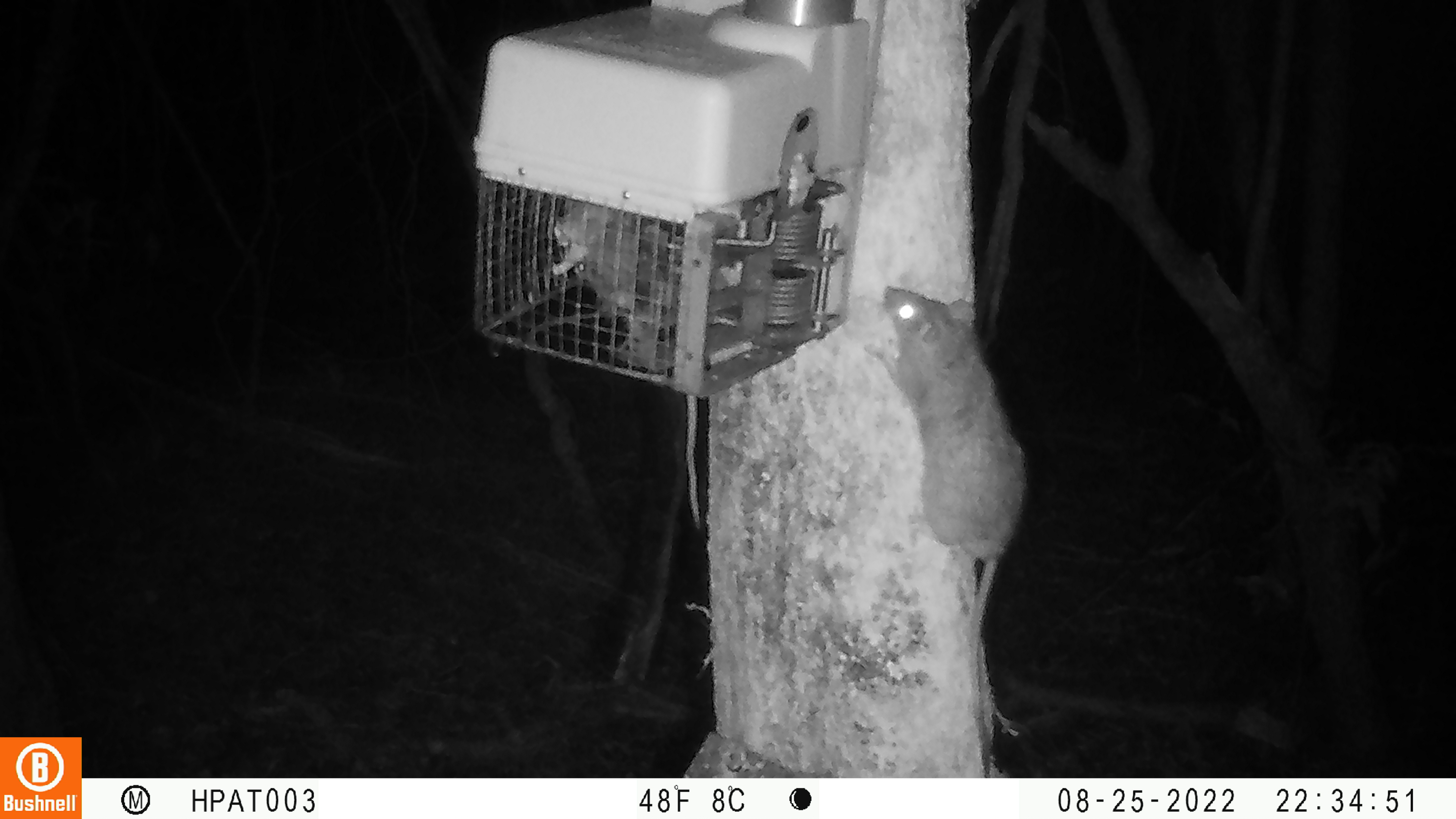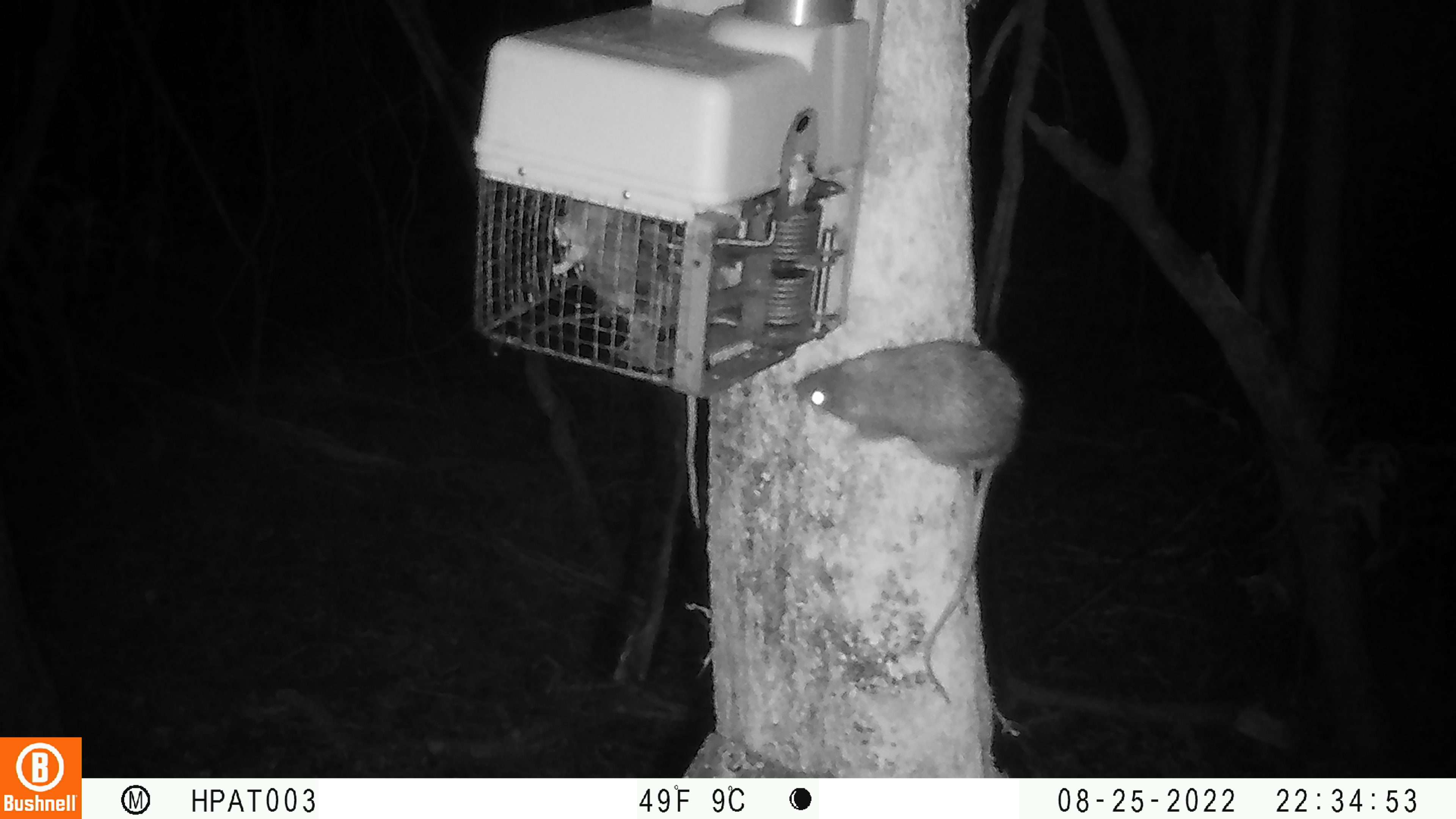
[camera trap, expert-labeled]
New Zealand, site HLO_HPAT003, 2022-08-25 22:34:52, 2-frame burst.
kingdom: Animalia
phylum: Chordata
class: Mammalia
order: Rodentia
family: Muridae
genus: Rattus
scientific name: Rattus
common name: rat